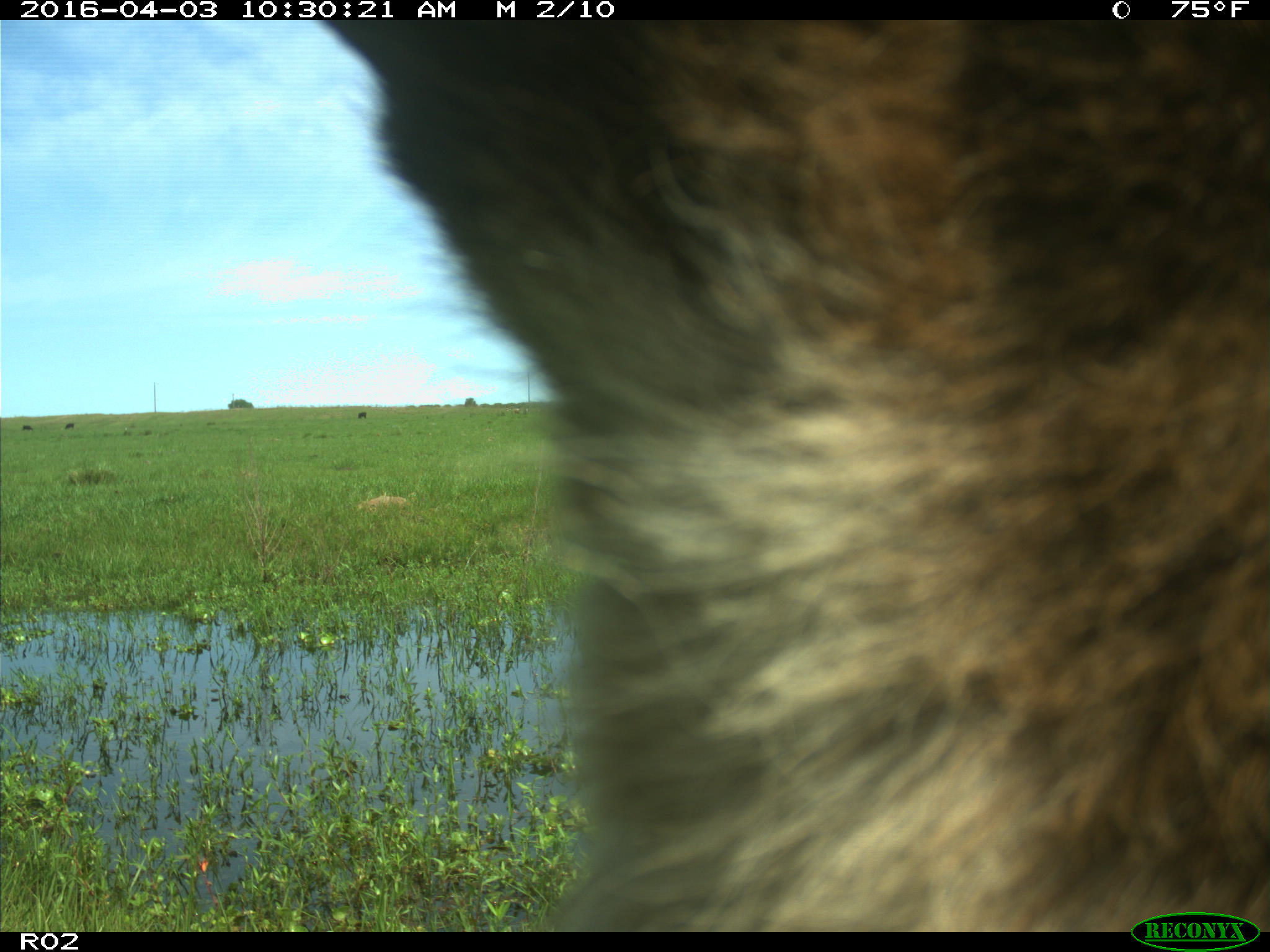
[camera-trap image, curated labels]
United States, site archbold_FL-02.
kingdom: Animalia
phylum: Chordata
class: Mammalia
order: Artiodactyla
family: Bovidae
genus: Bos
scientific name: Bos taurus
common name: domestic cow